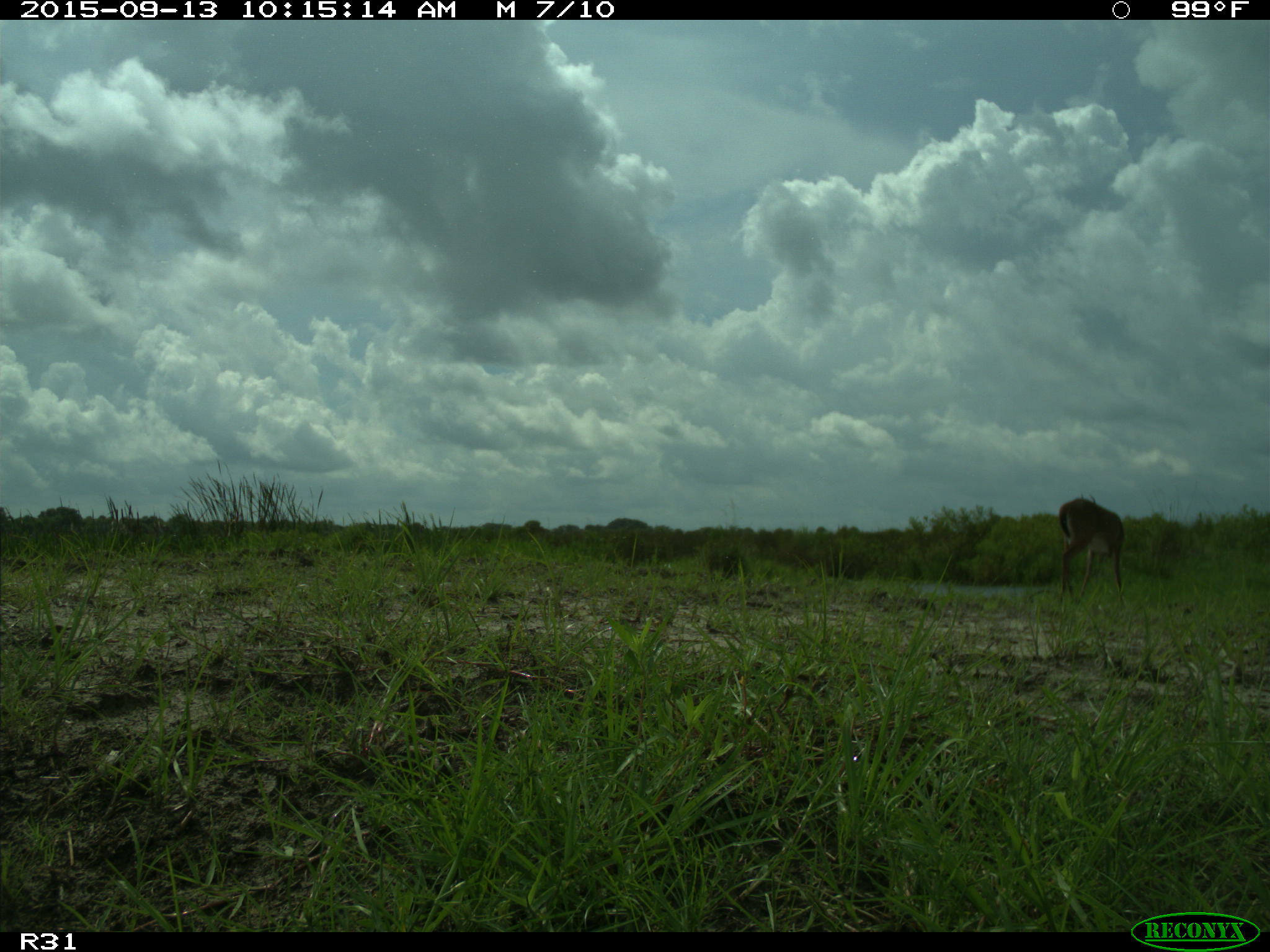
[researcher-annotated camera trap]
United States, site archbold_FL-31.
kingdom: Animalia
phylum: Chordata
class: Mammalia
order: Artiodactyla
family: Cervidae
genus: Odocoileus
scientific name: Odocoileus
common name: deer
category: unidentified deer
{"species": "unidentified deer (deer) (Odocoileus)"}